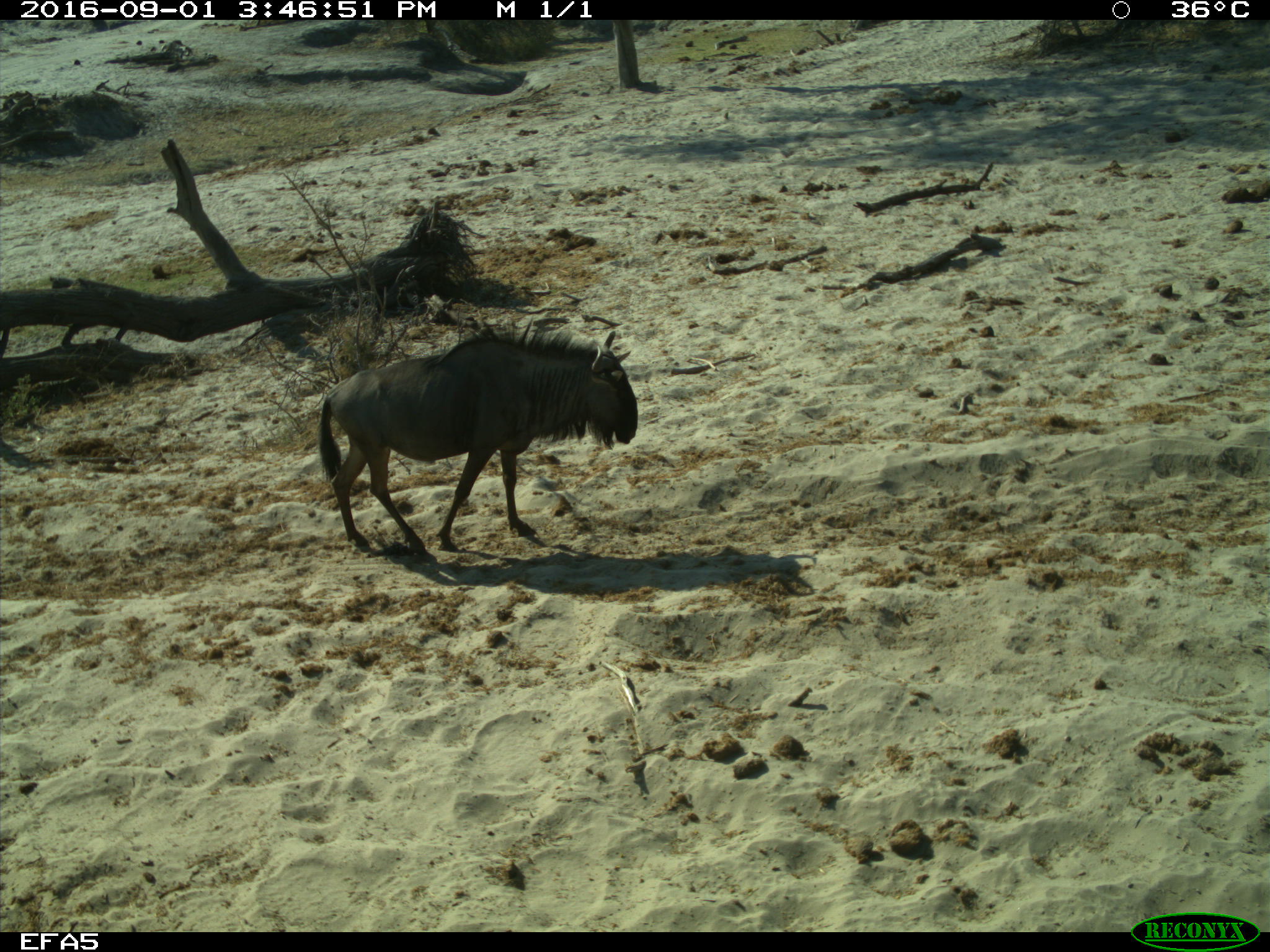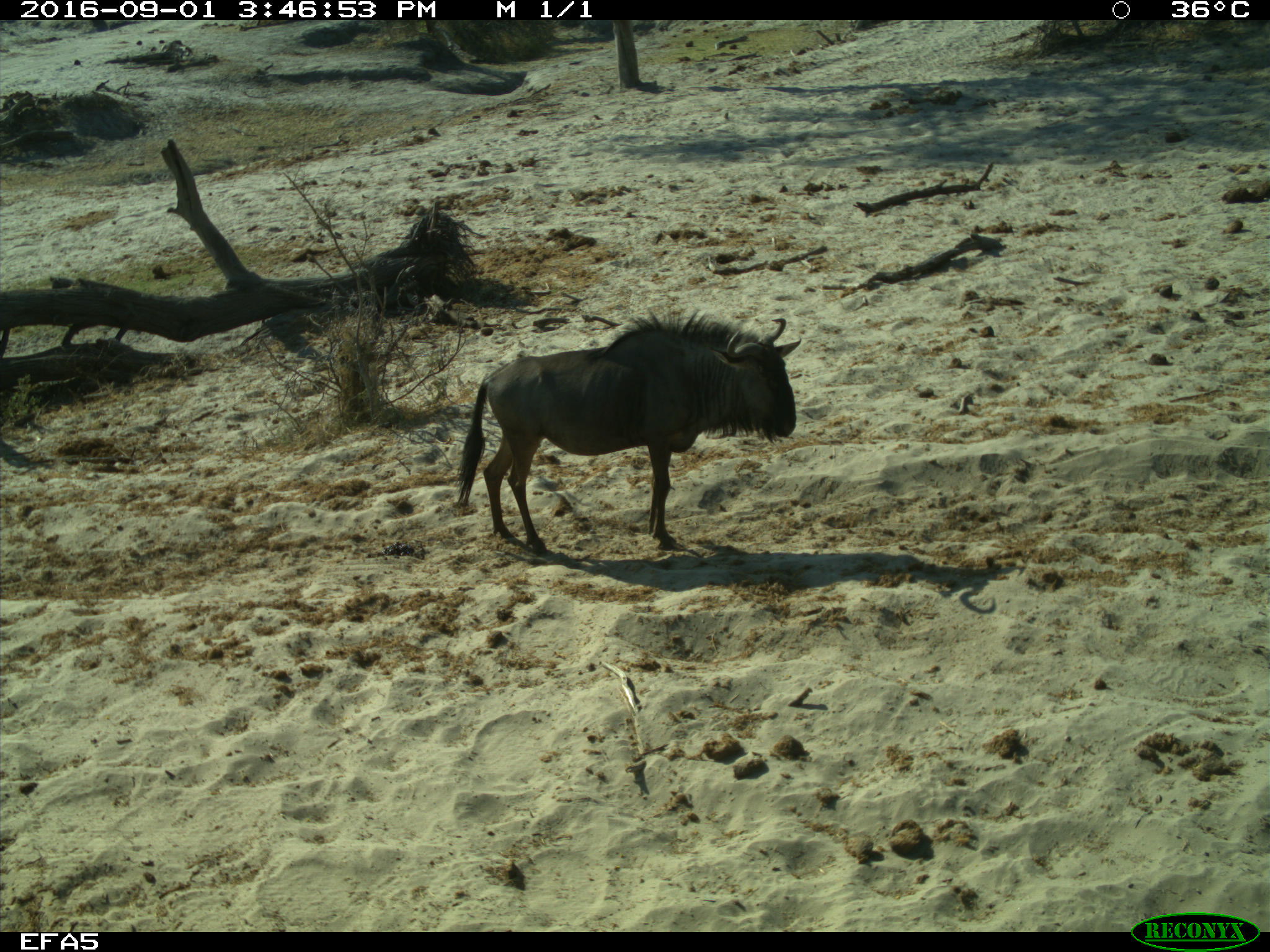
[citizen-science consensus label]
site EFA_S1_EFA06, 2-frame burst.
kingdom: Animalia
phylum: Chordata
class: Mammalia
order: Artiodactyla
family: Bovidae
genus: Connochaetes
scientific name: Connochaetes taurinus taurinus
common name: blue wildebeest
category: wildebeestblue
Wildebeestblue (blue wildebeest) (Connochaetes taurinus taurinus), count 1. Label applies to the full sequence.